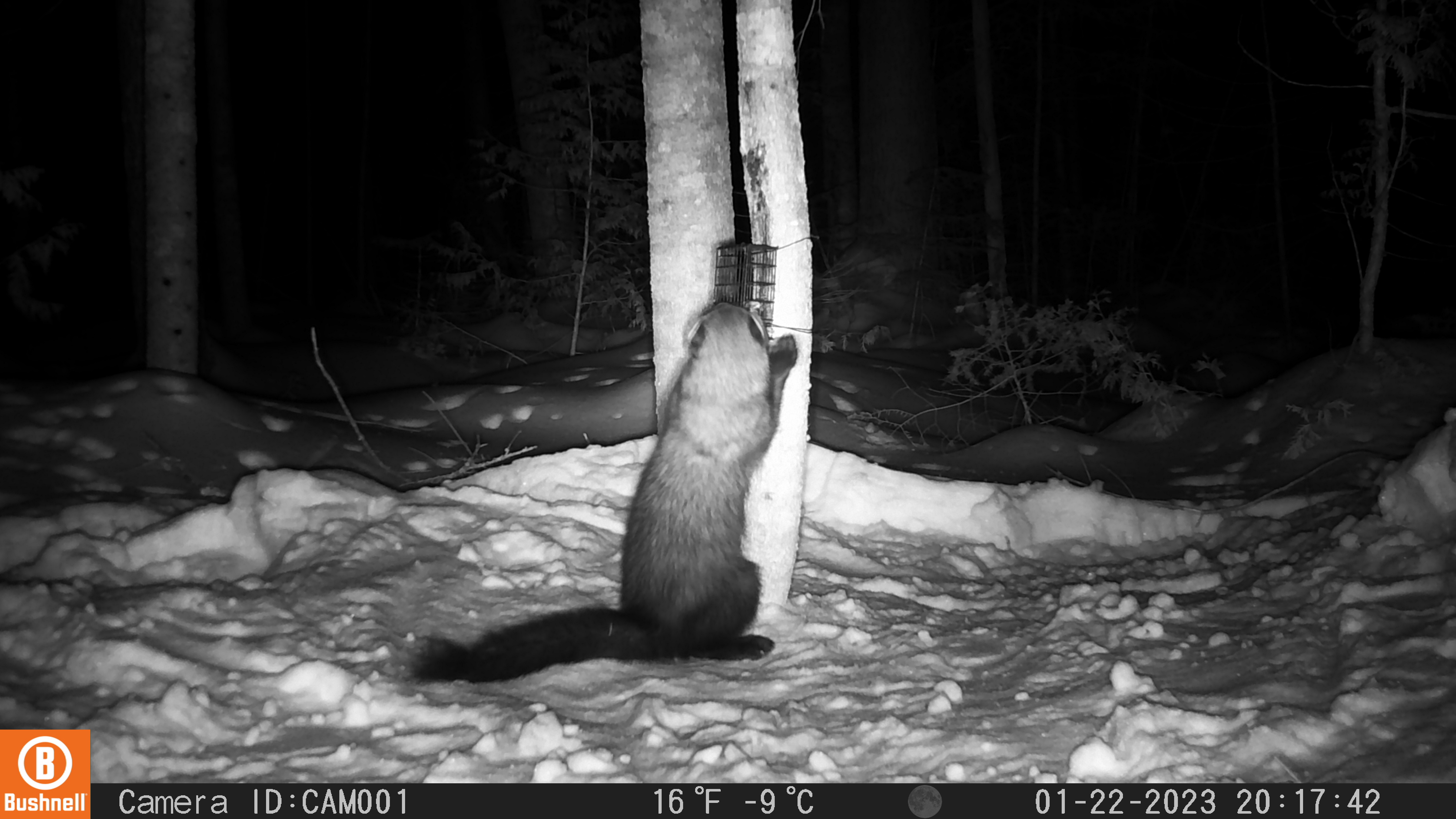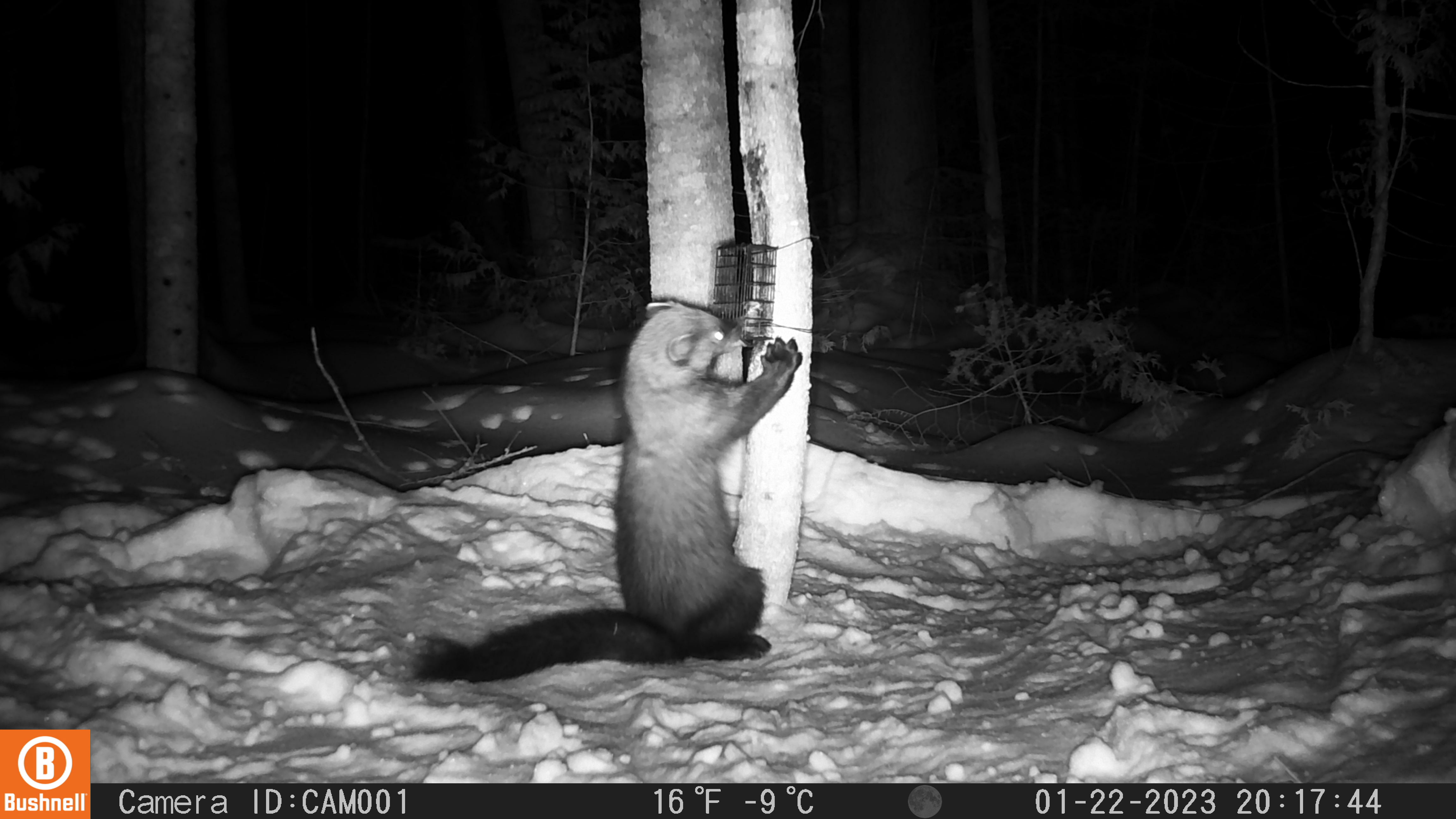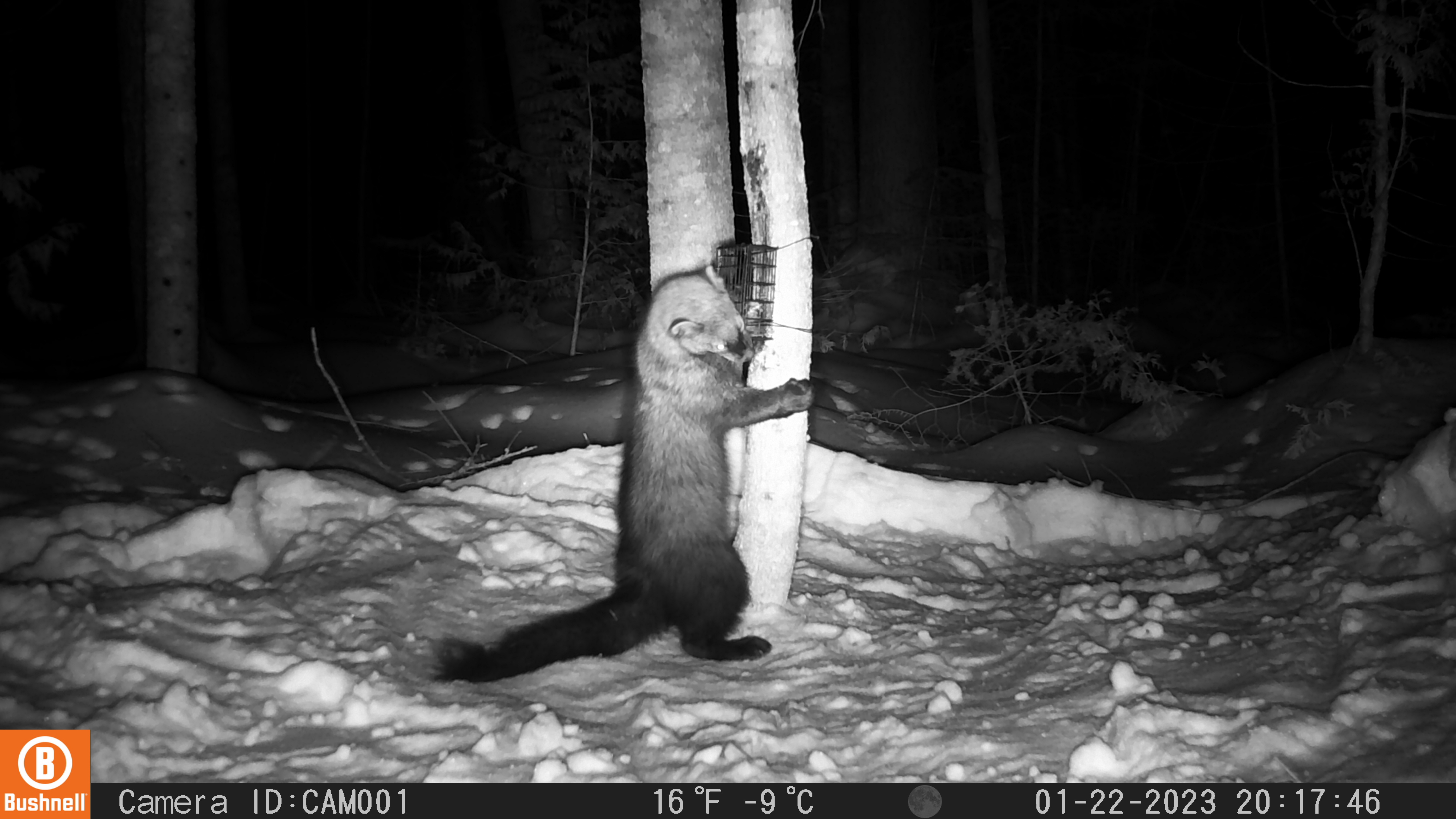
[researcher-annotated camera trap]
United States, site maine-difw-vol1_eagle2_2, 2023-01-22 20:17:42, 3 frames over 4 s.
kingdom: Animalia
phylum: Chordata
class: Mammalia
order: Carnivora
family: Mustelidae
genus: Pekania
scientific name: Pekania pennanti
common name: fisher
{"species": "fisher (Pekania pennanti)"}